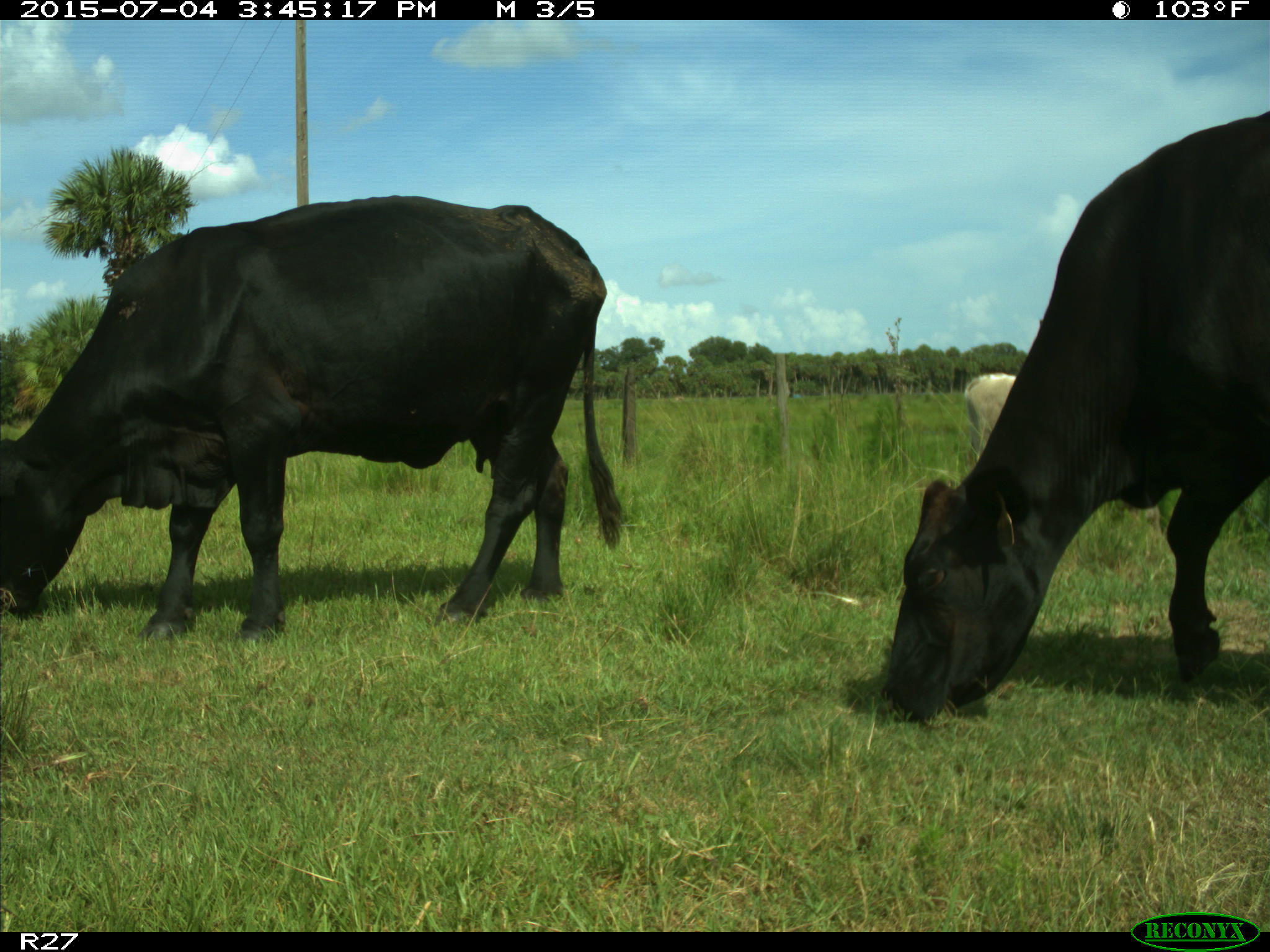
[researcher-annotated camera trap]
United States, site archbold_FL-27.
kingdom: Animalia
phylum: Chordata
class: Mammalia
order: Artiodactyla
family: Bovidae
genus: Bos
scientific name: Bos taurus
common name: domestic cow